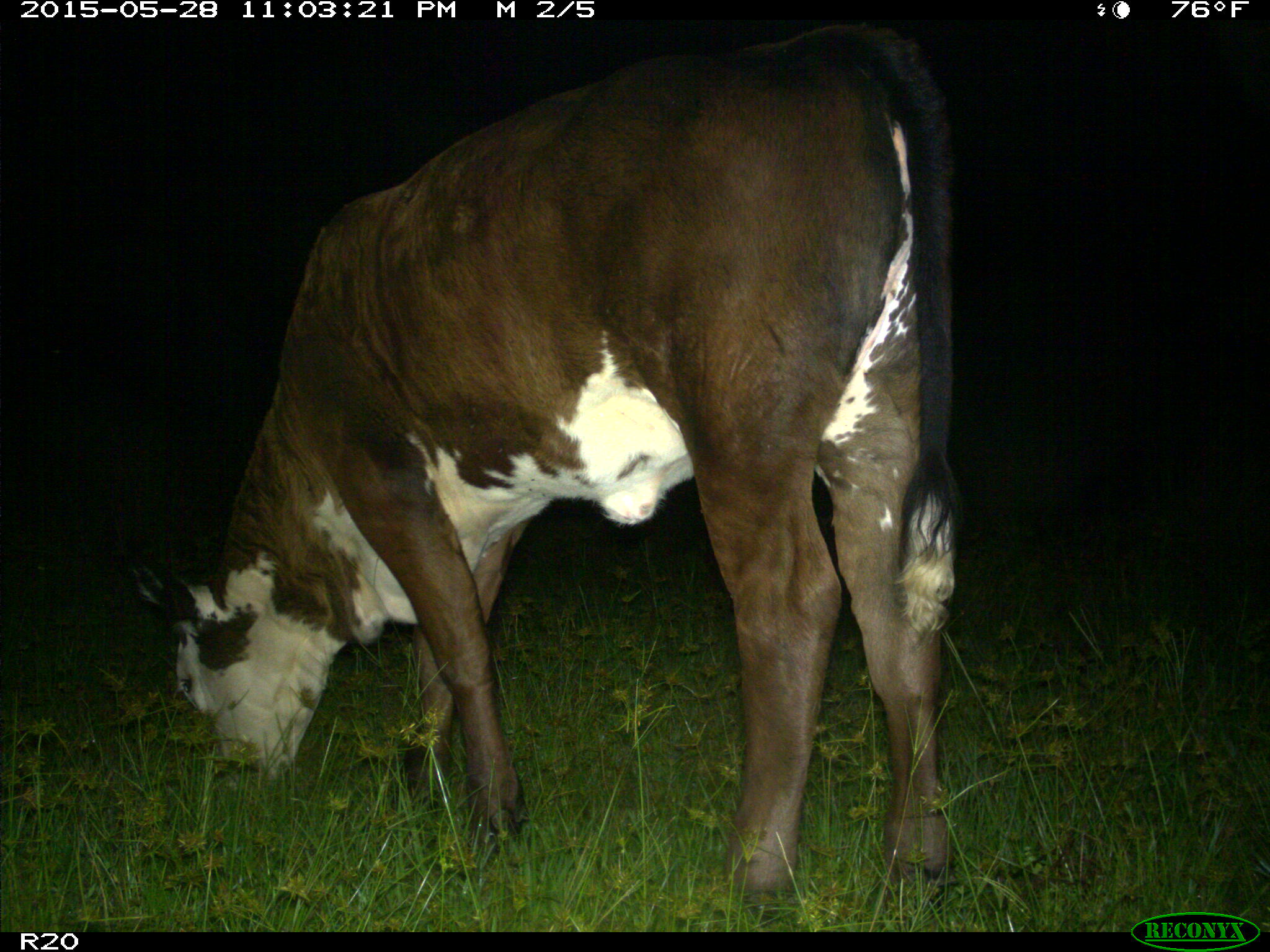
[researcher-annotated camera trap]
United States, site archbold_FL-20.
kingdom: Animalia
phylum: Chordata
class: Mammalia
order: Artiodactyla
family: Bovidae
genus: Bos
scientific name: Bos taurus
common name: domestic cow